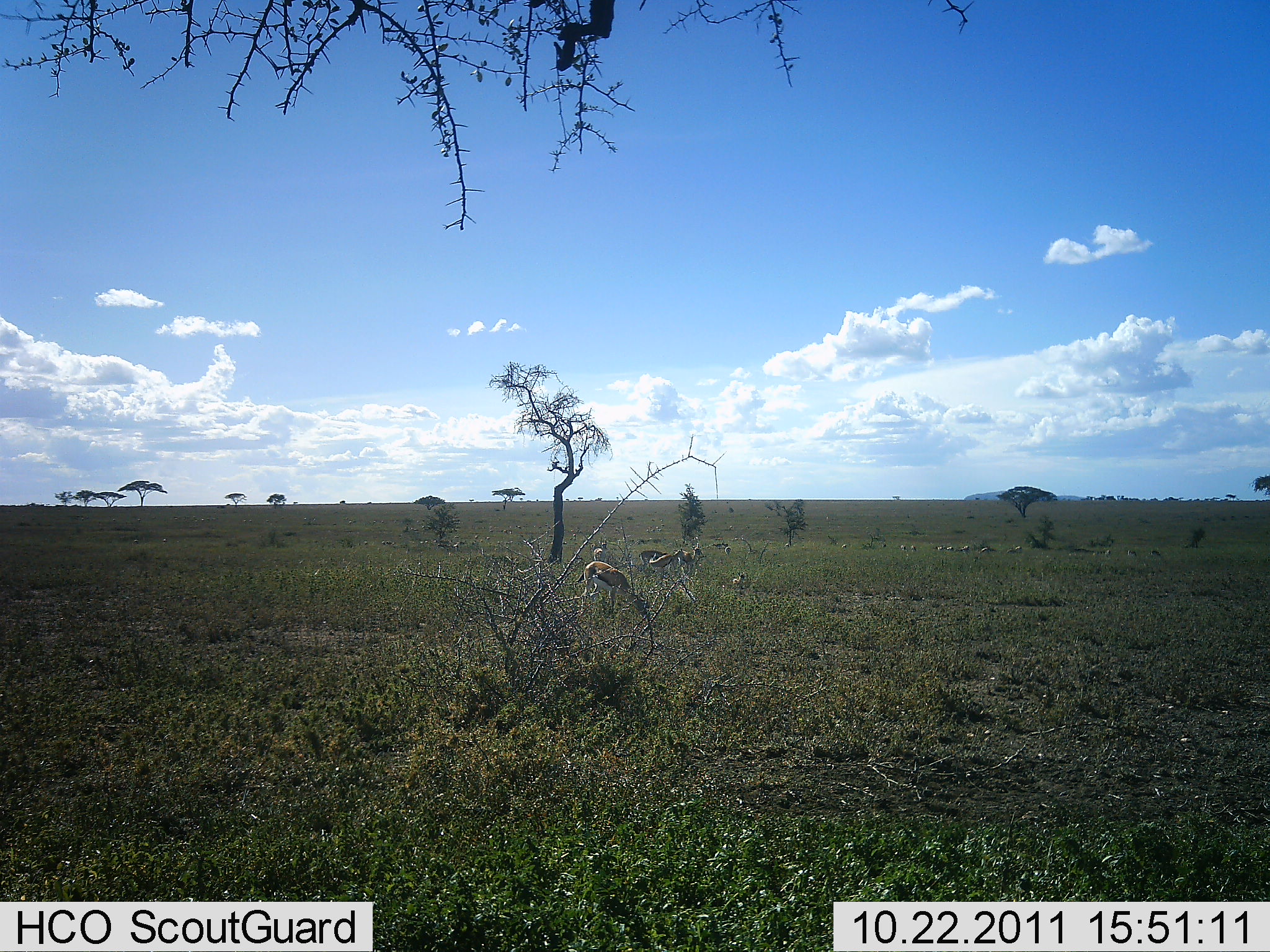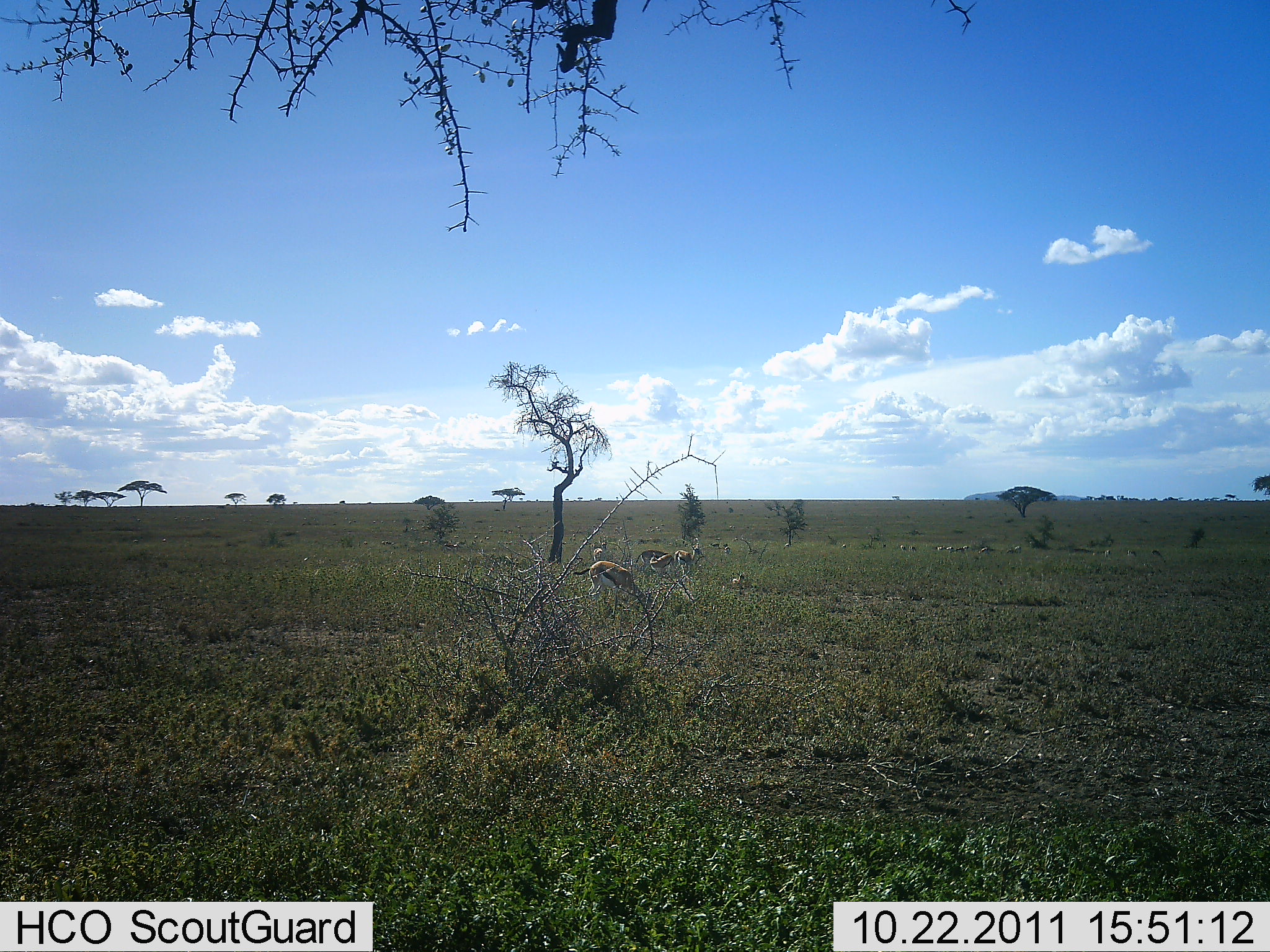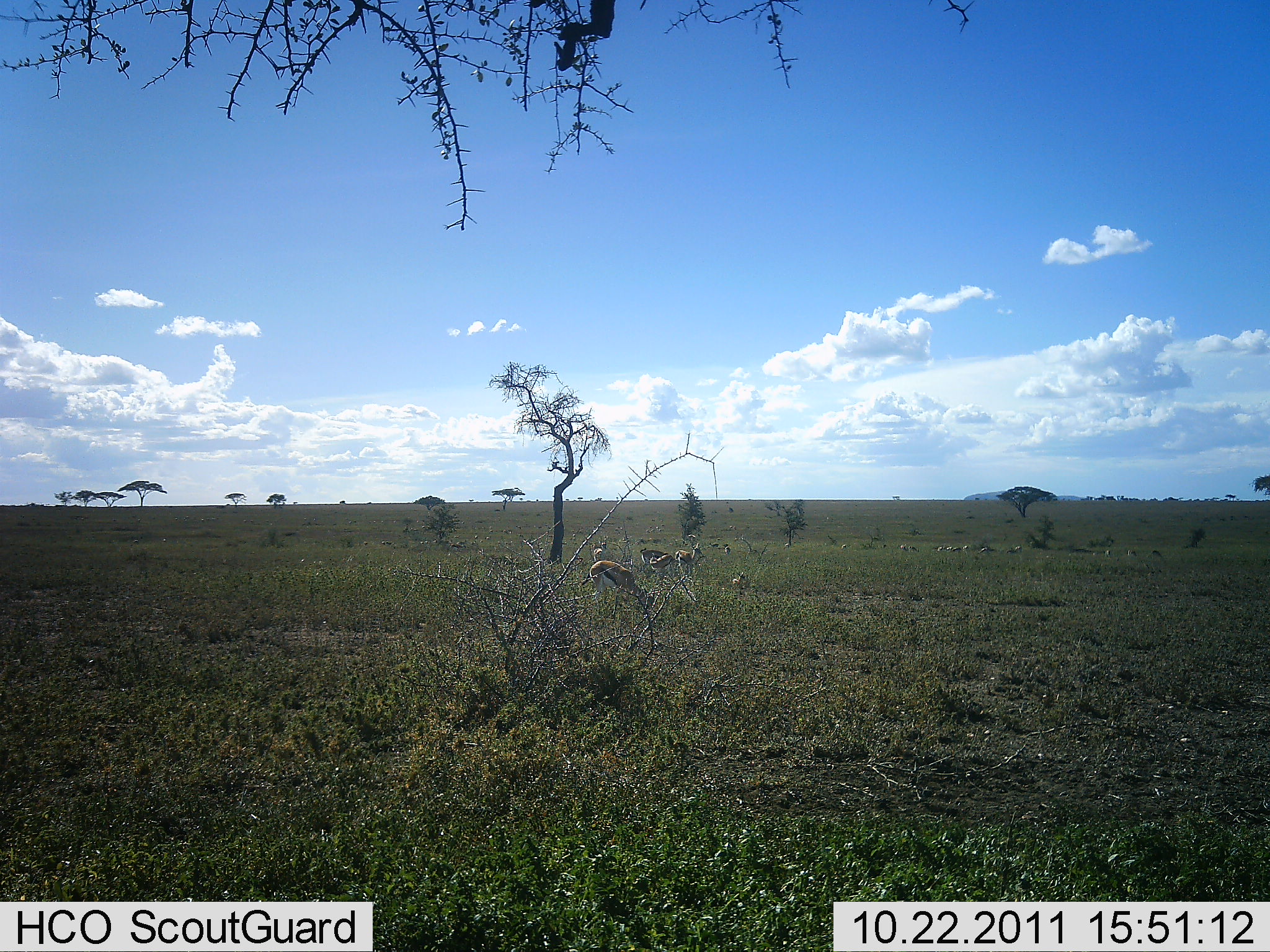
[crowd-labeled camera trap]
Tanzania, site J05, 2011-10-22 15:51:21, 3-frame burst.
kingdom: Animalia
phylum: Chordata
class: Mammalia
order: Artiodactyla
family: Bovidae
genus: Eudorcas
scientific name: Eudorcas thomsonii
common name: thomson's gazelle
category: gazellethomsons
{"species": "gazellethomsons (thomson's gazelle) (Eudorcas thomsonii)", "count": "4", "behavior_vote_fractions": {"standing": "55%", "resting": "9%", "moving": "0%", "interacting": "0%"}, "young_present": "0%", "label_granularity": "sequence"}